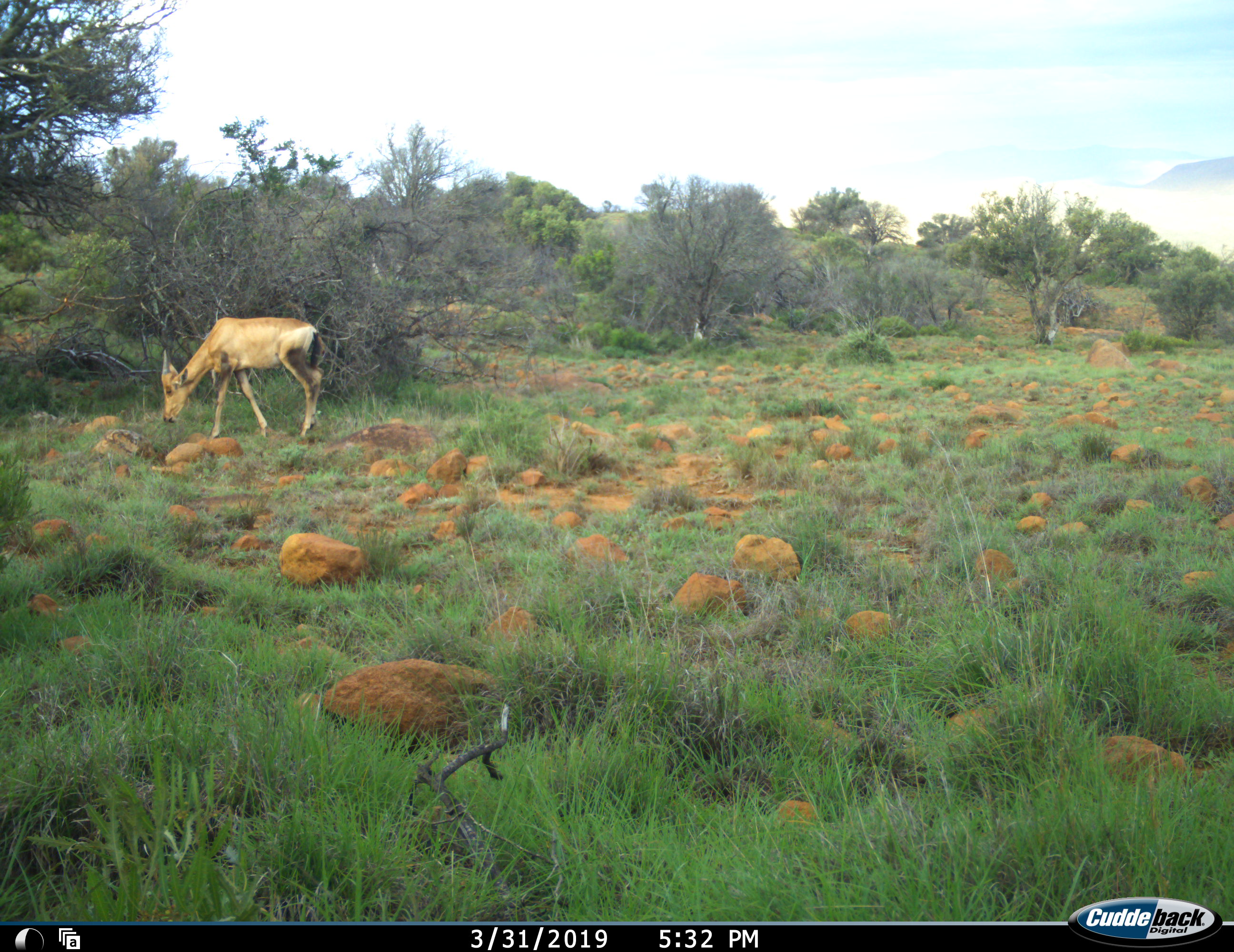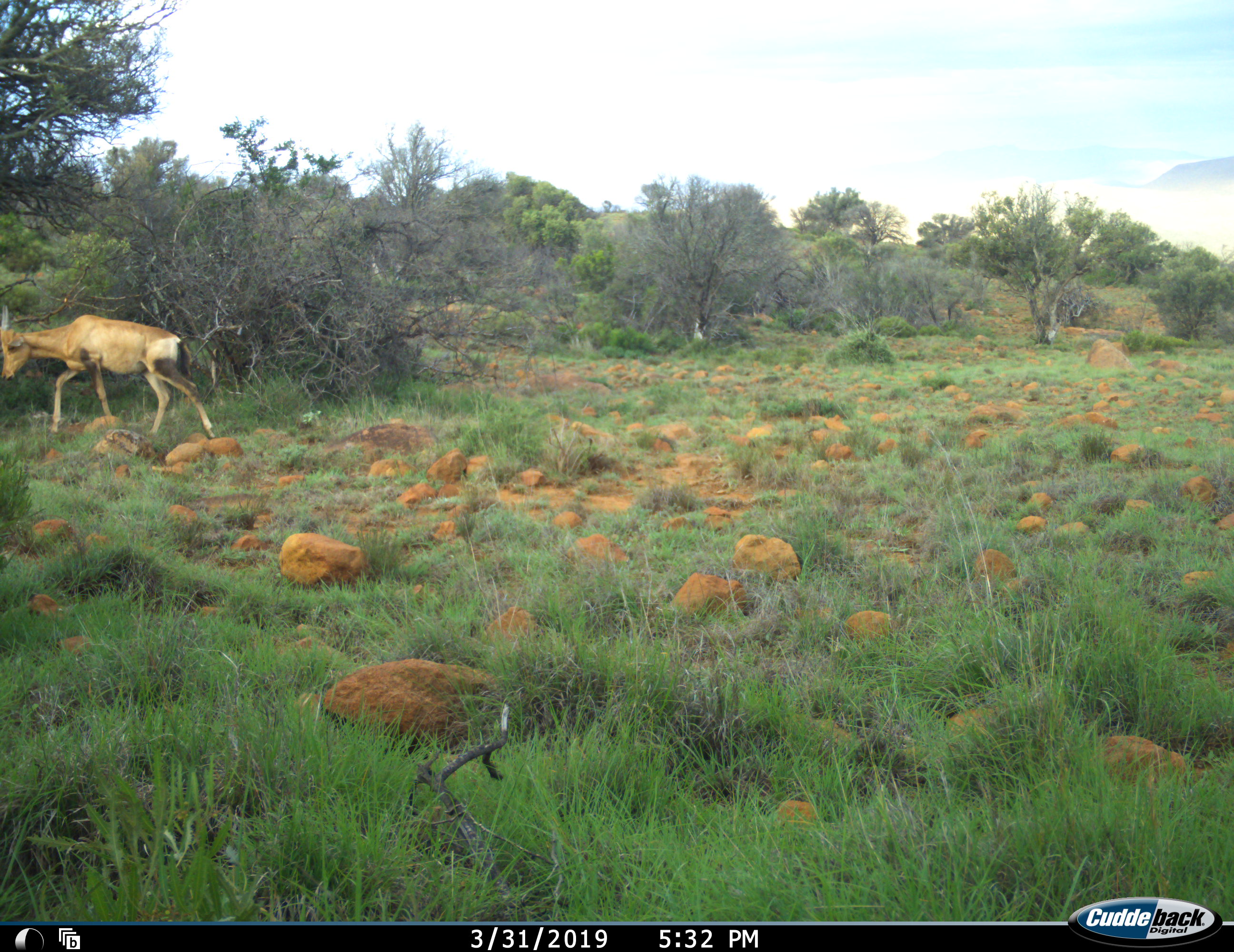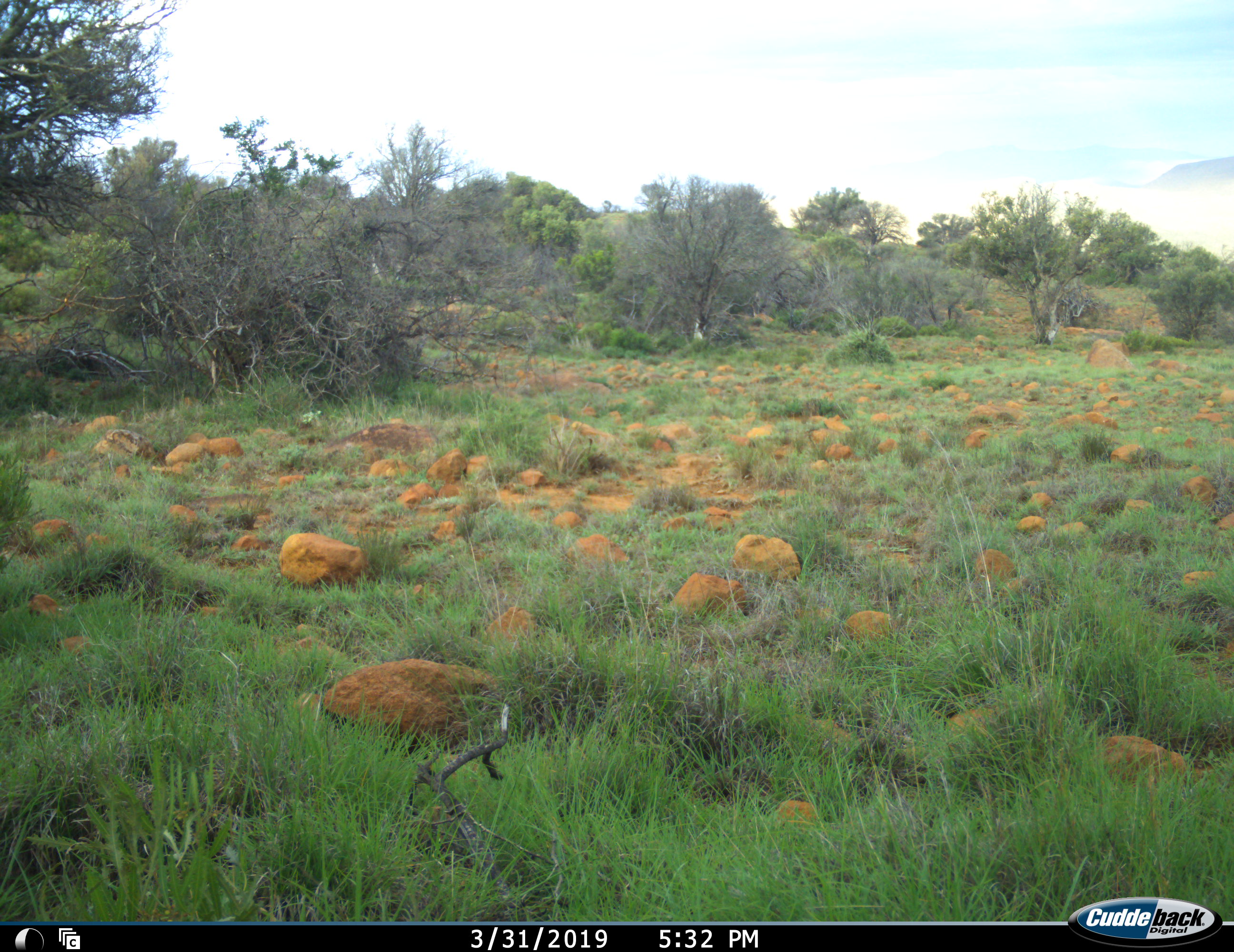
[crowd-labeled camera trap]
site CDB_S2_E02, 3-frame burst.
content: unidentified animal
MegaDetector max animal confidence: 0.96